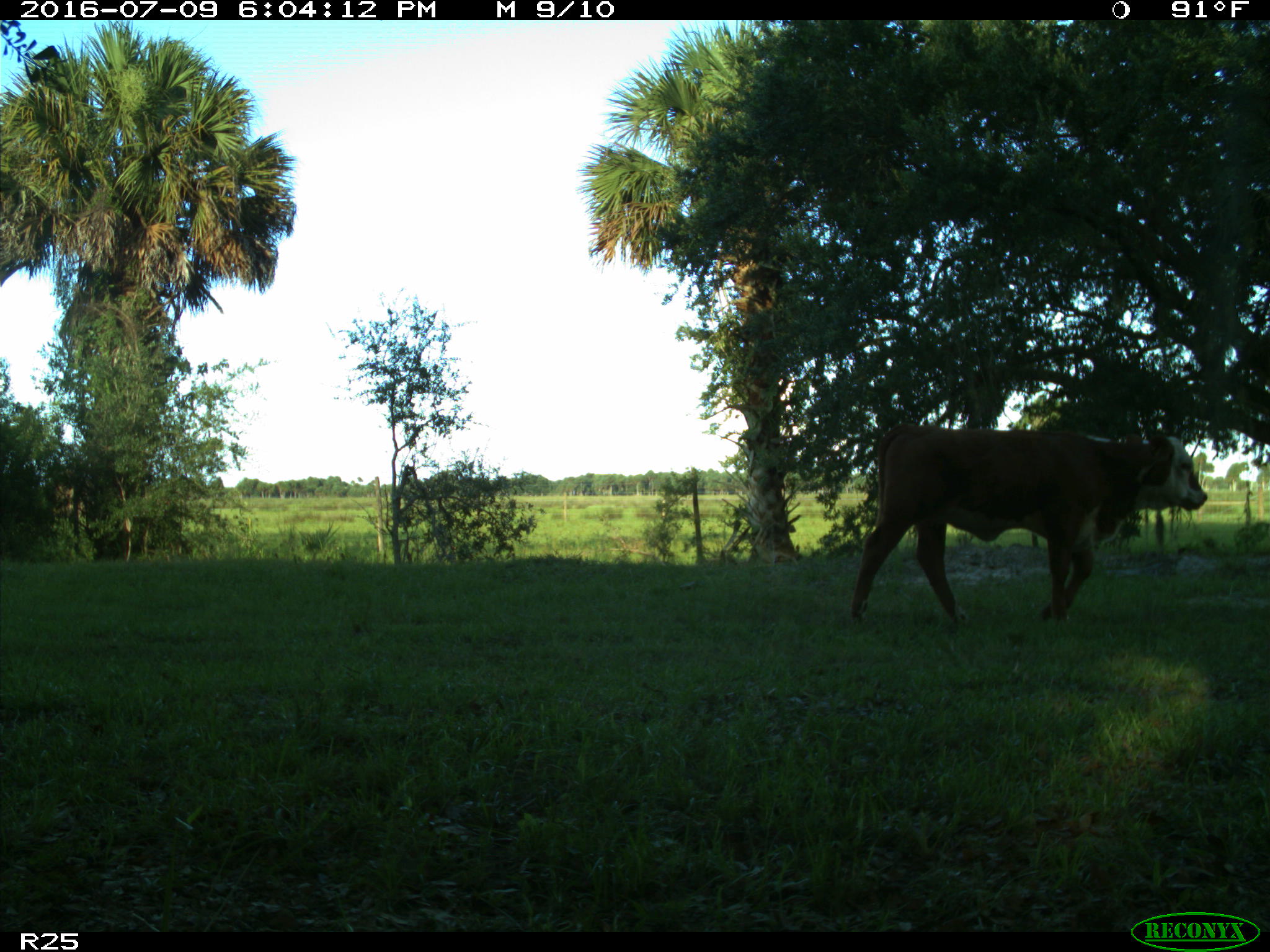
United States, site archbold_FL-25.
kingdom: Animalia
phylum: Chordata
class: Mammalia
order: Artiodactyla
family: Bovidae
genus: Bos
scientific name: Bos taurus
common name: domestic cow